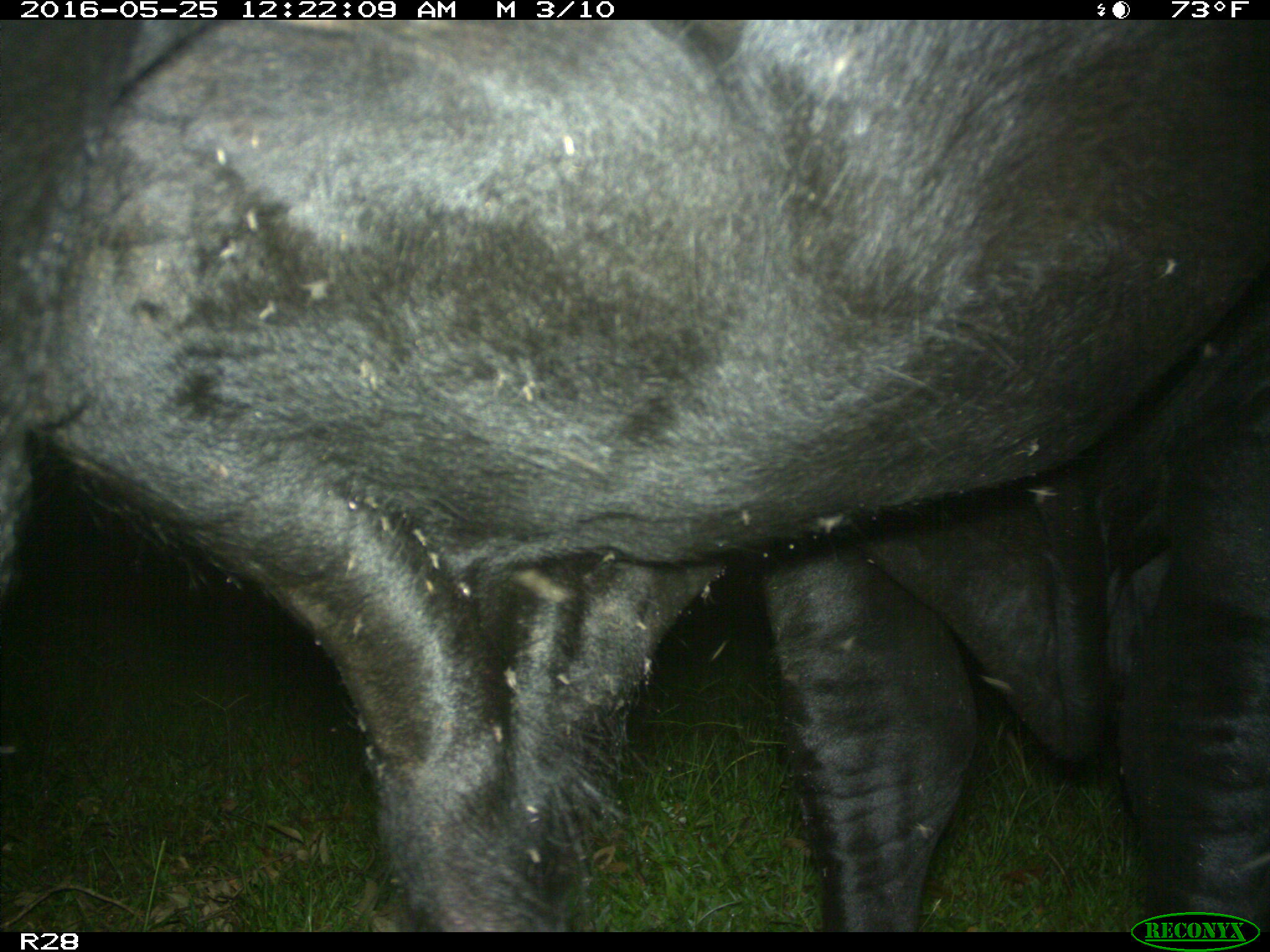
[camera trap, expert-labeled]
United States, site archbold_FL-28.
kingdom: Animalia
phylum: Chordata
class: Mammalia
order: Artiodactyla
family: Bovidae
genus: Bos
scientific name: Bos taurus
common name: domestic cow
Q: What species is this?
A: Bos taurus (domestic cow).